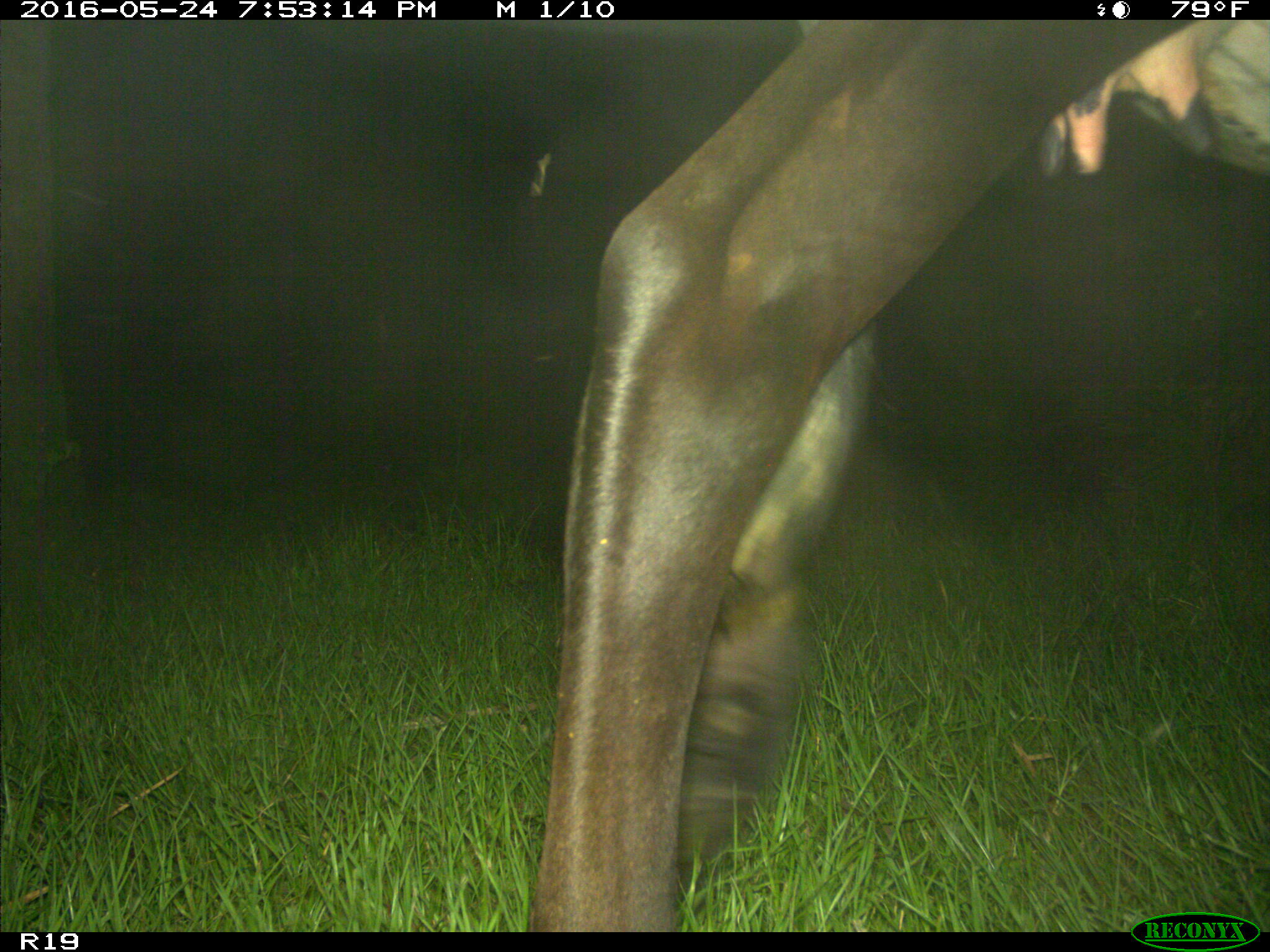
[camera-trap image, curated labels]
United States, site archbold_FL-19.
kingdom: Animalia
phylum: Chordata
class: Mammalia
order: Artiodactyla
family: Bovidae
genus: Bos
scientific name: Bos taurus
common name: domestic cow